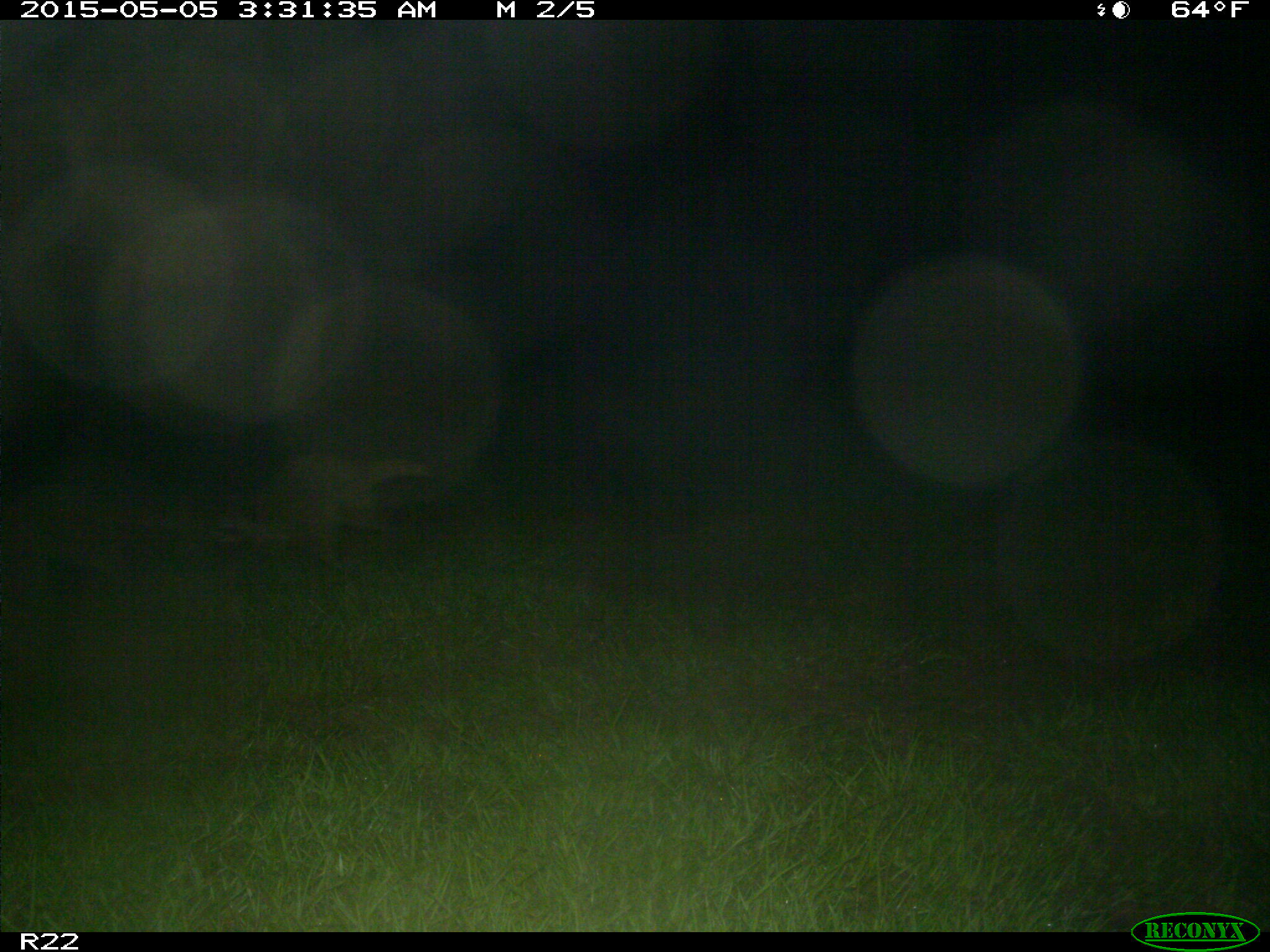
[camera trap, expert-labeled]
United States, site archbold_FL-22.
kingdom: Animalia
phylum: Chordata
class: Mammalia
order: Carnivora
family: Procyonidae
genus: Procyon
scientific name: Procyon lotor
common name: common raccoon